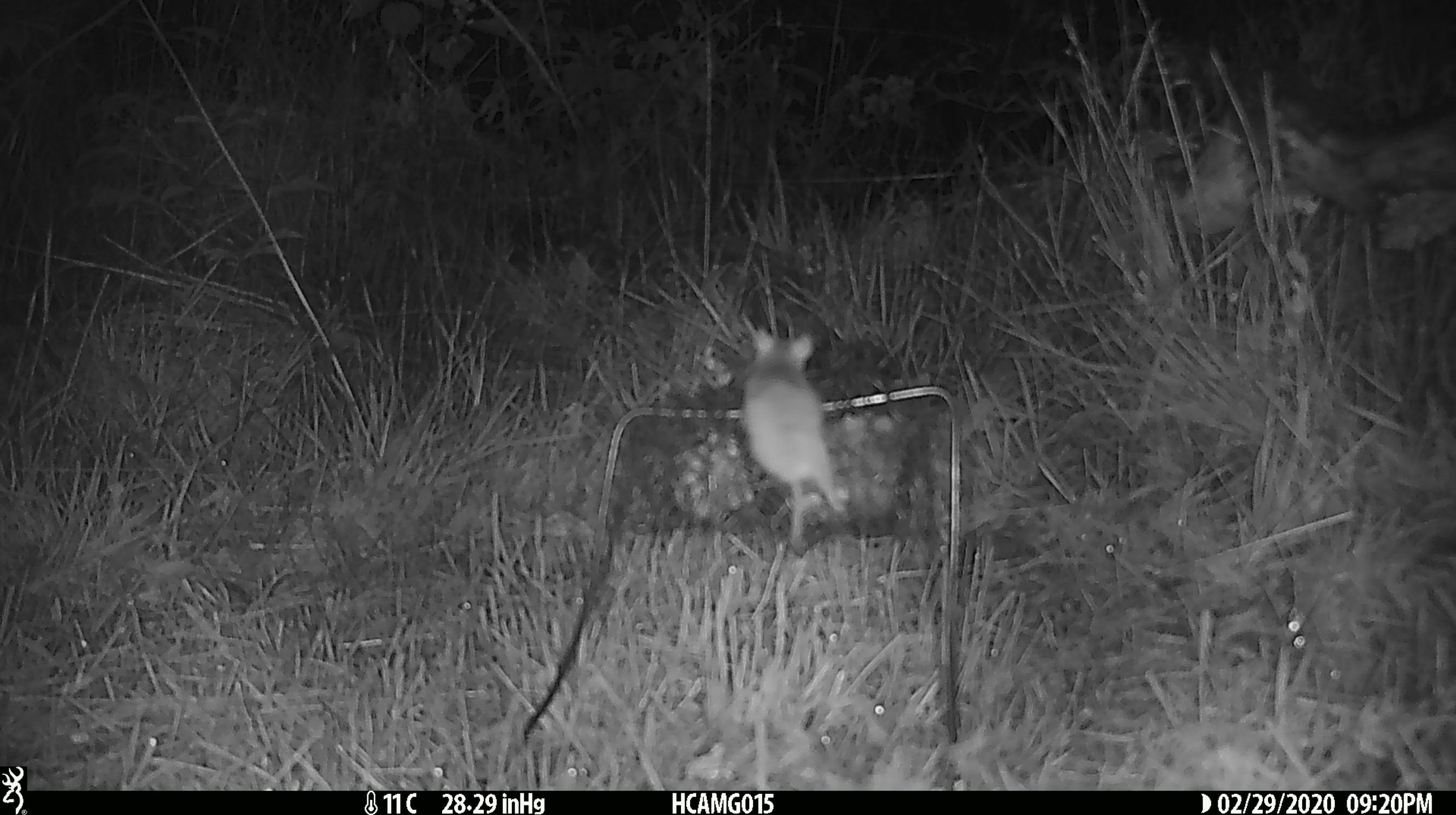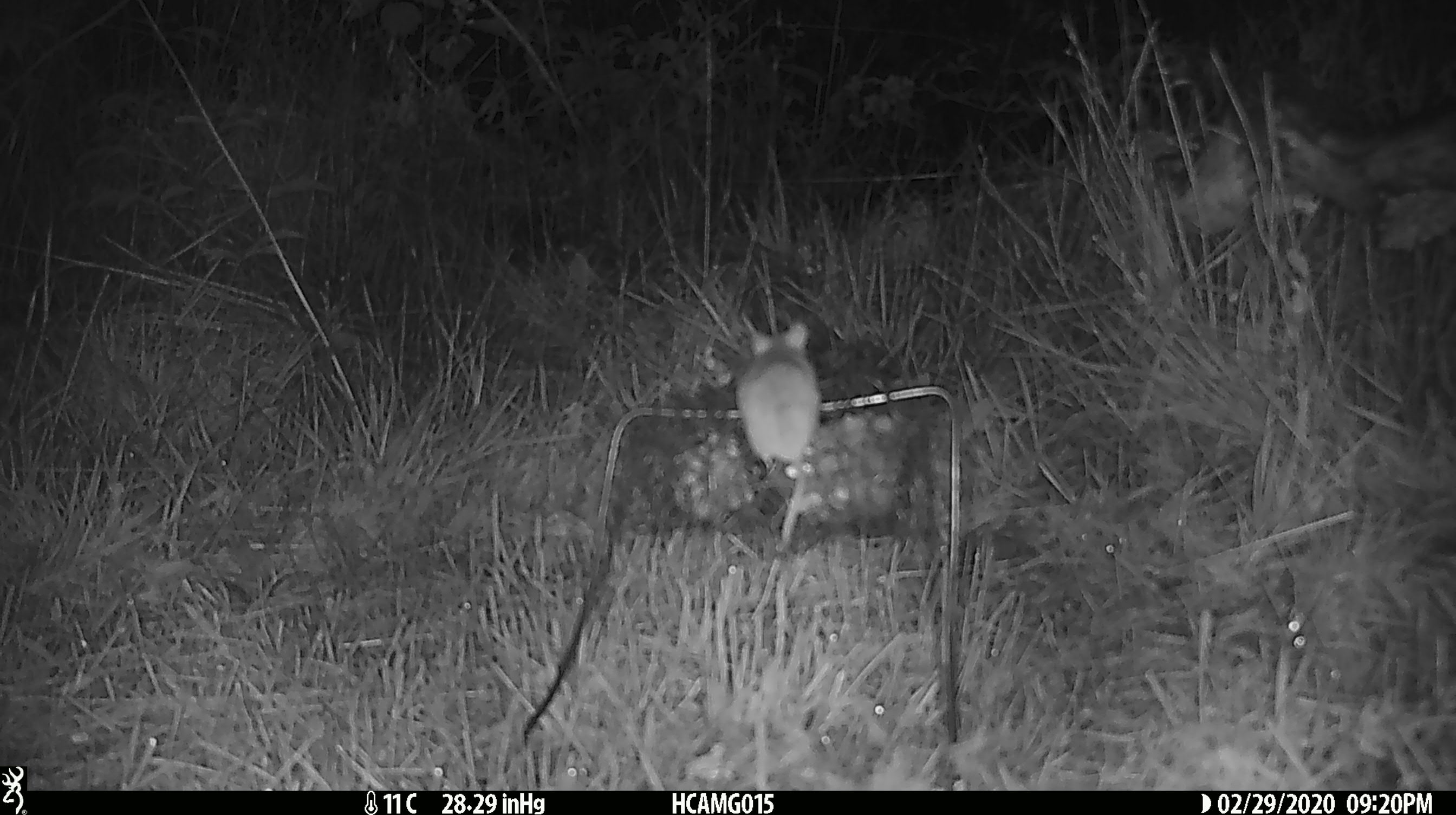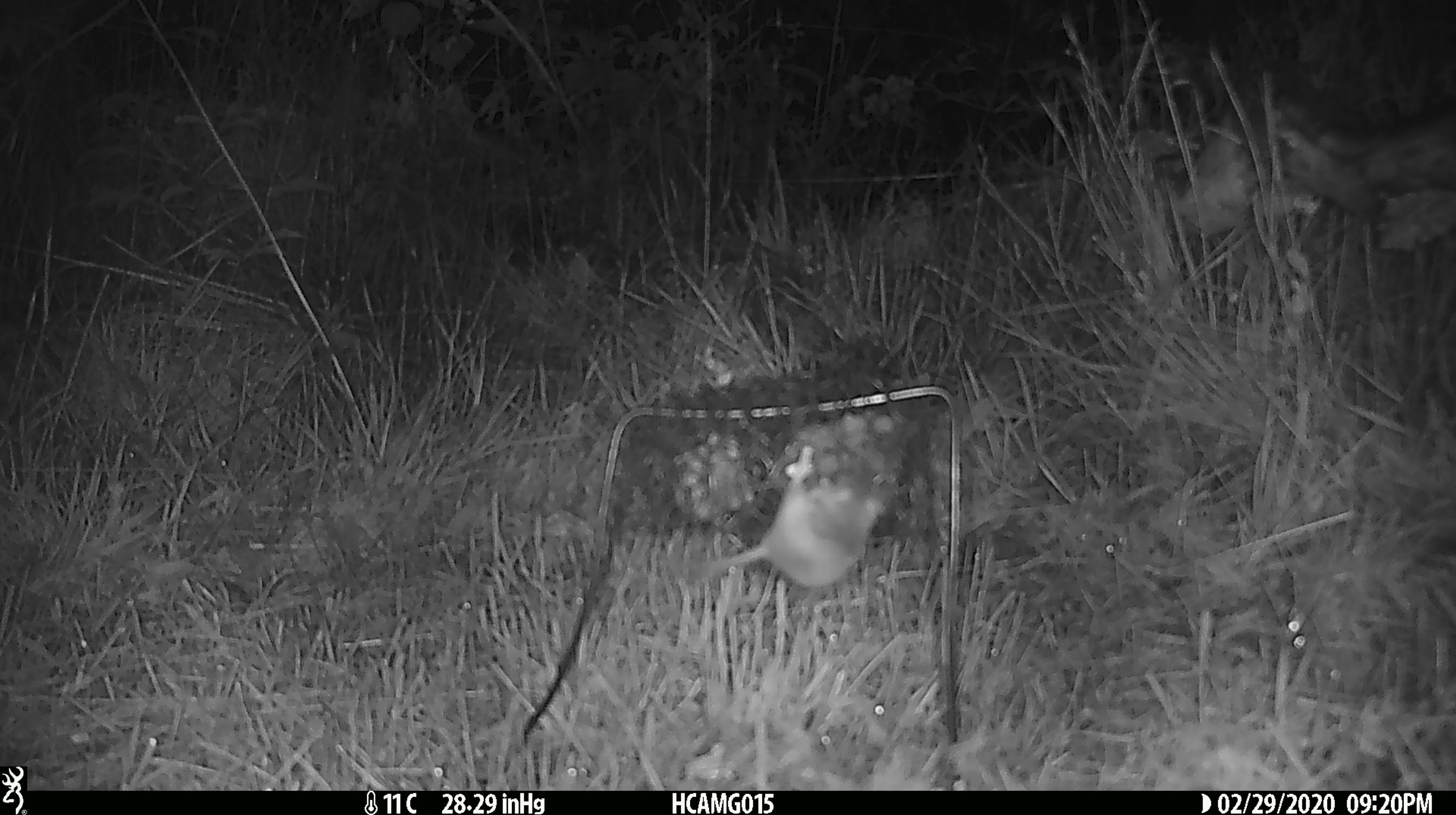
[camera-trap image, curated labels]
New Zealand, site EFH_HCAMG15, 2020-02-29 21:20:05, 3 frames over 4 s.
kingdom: Animalia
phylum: Chordata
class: Mammalia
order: Rodentia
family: Muridae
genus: Mus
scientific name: Mus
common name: mouse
Mouse (Mus).